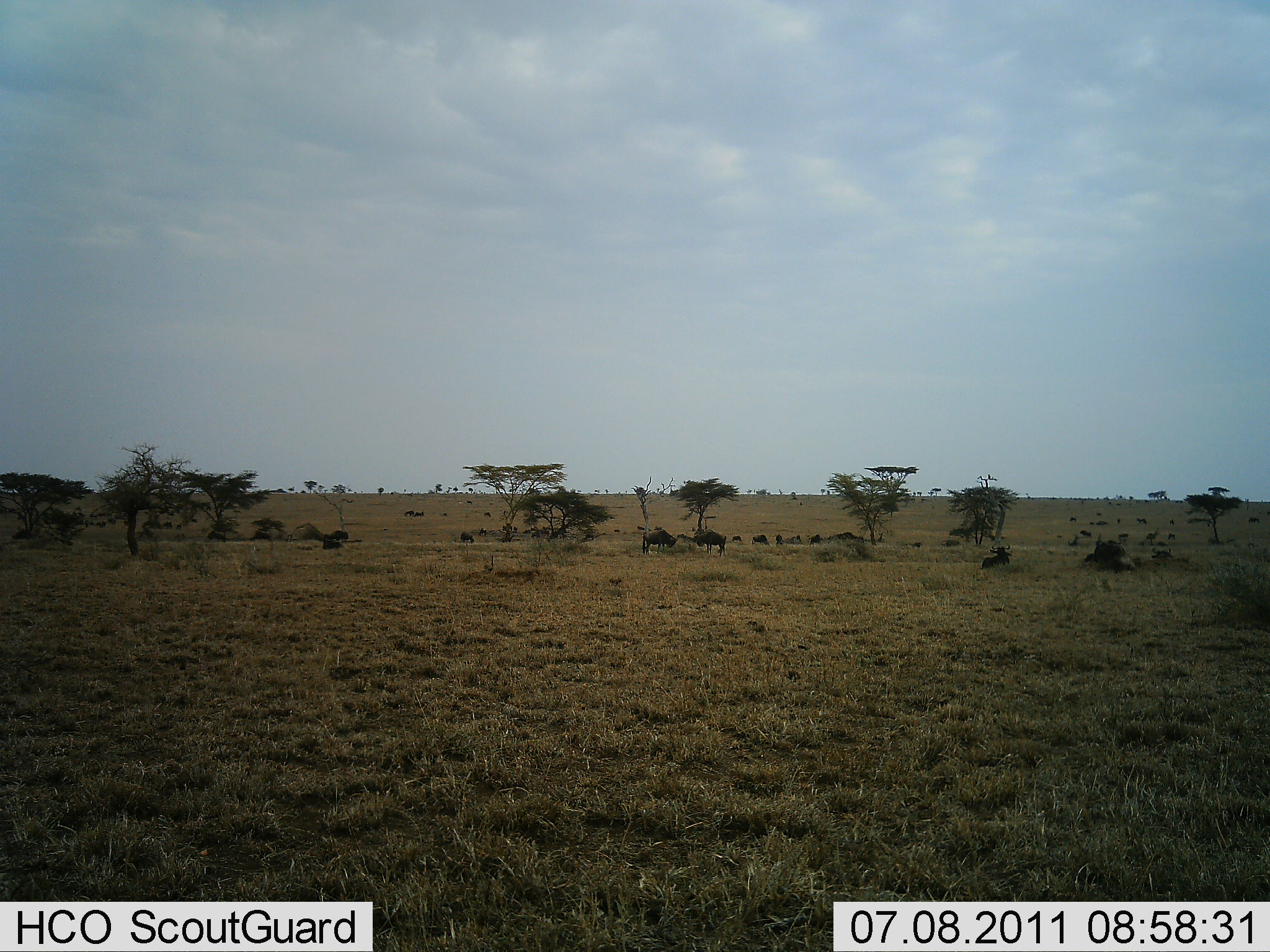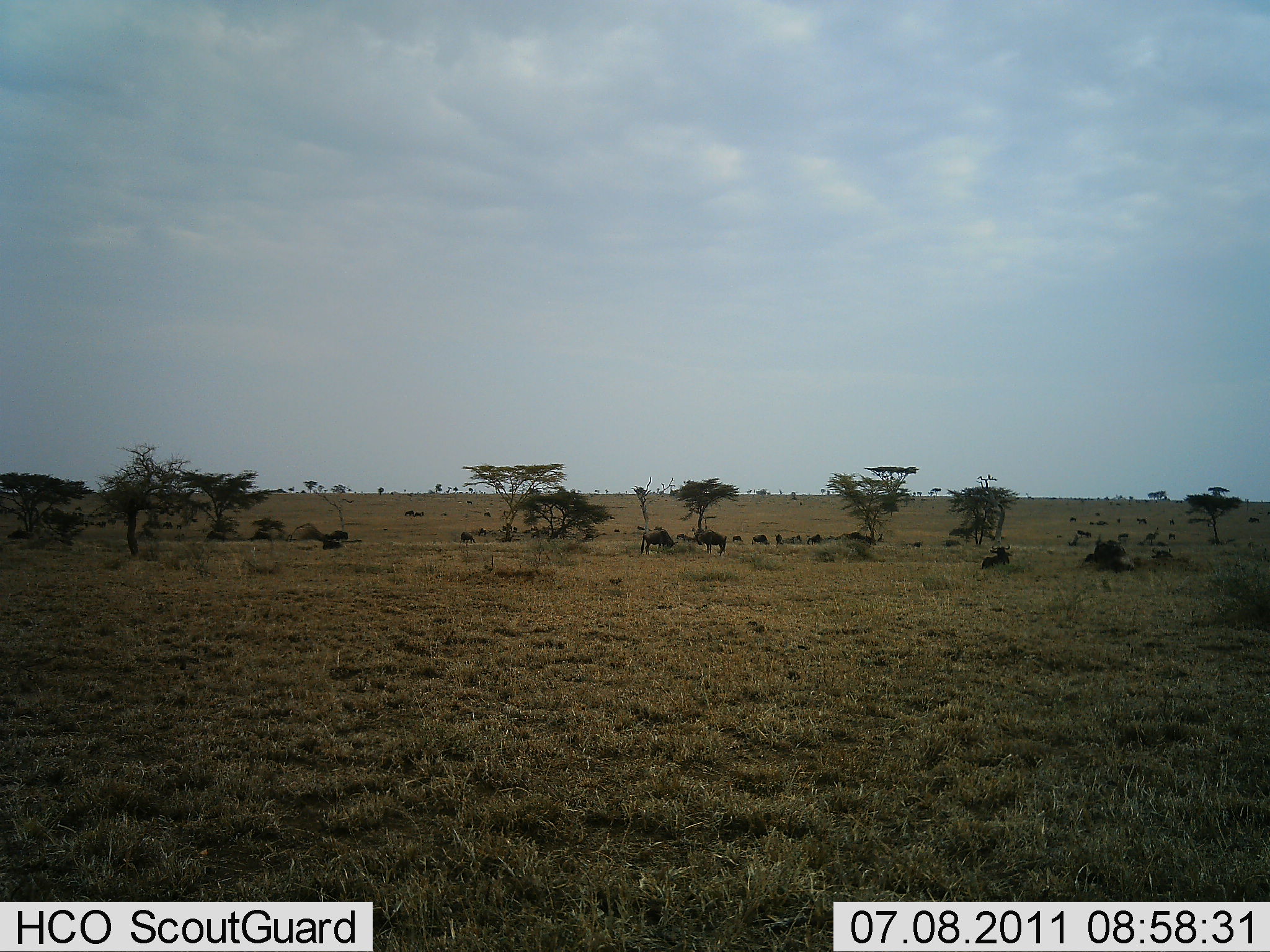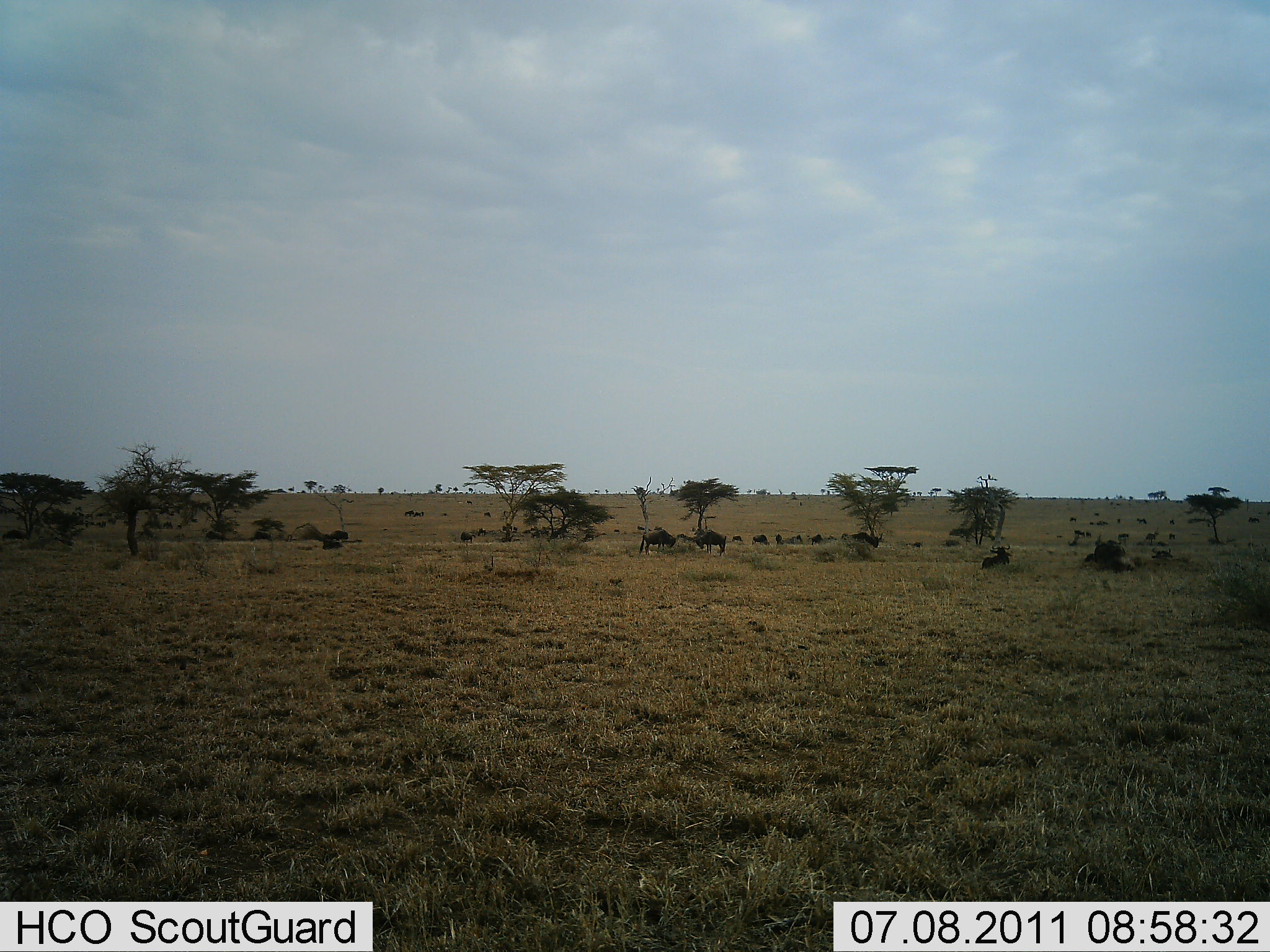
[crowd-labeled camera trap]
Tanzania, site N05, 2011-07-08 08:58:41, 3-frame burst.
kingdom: Animalia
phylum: Chordata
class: Mammalia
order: Artiodactyla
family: Bovidae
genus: Connochaetes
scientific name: Connochaetes taurinus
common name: blue wildebeest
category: wildebeest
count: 11-50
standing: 86%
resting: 43%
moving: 29%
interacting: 0%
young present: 0%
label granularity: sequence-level